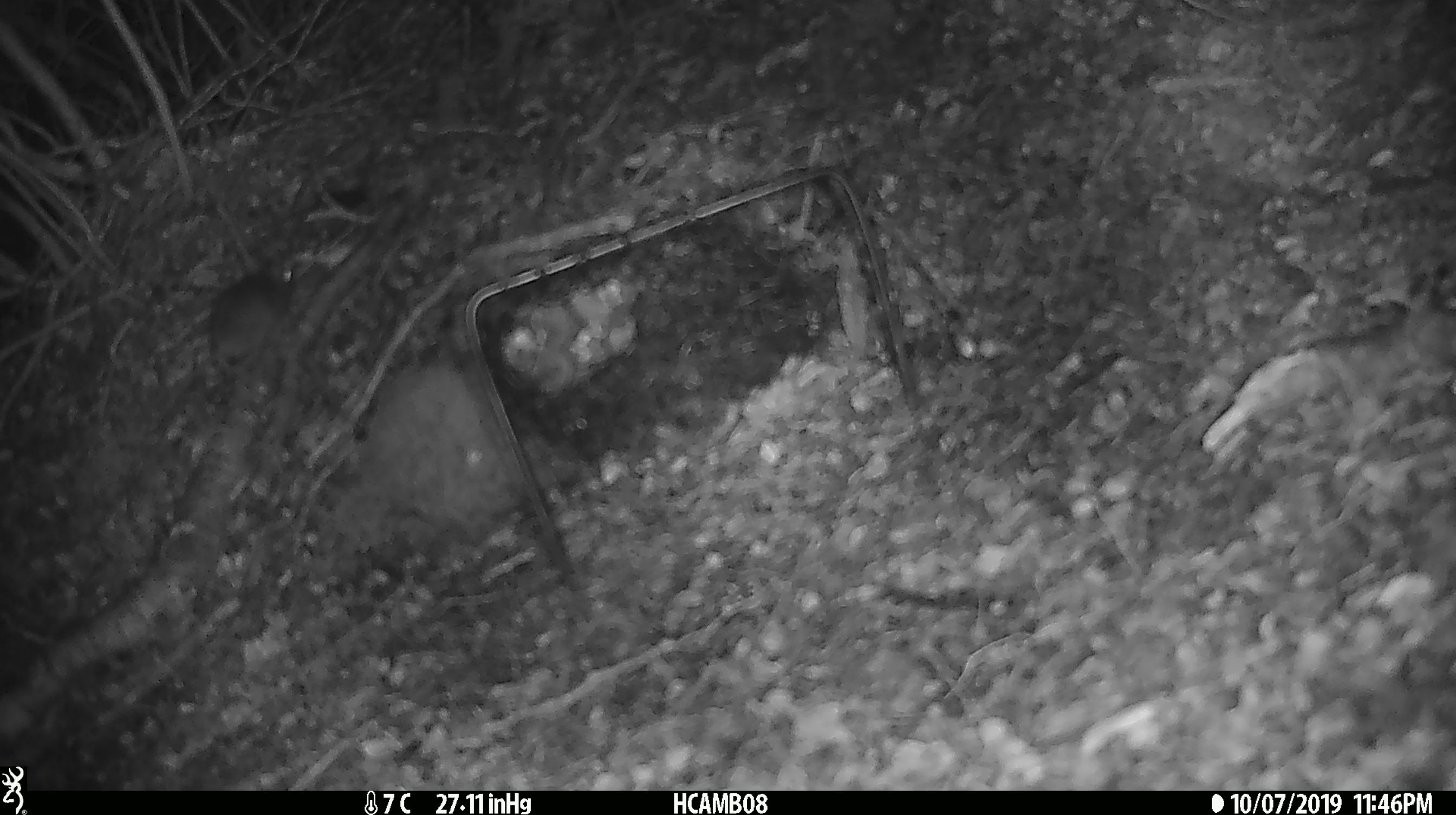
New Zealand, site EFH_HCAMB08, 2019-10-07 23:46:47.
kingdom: Animalia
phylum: Chordata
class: Mammalia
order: Rodentia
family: Muridae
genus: Mus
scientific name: Mus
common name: mouse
Mouse (Mus).